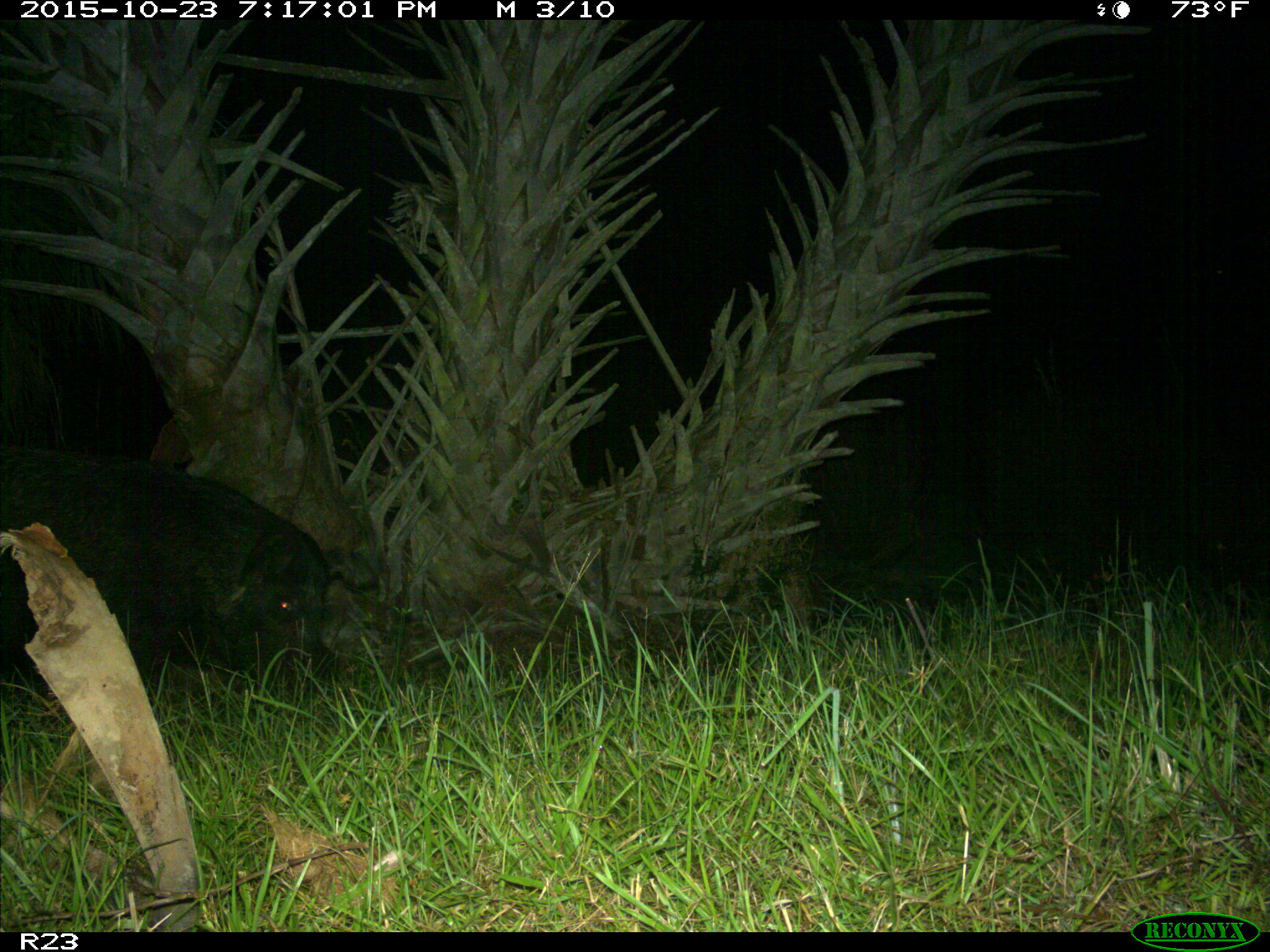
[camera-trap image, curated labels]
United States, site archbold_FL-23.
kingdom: Animalia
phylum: Chordata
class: Mammalia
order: Artiodactyla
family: Suidae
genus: Sus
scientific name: Sus scrofa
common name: wild boar